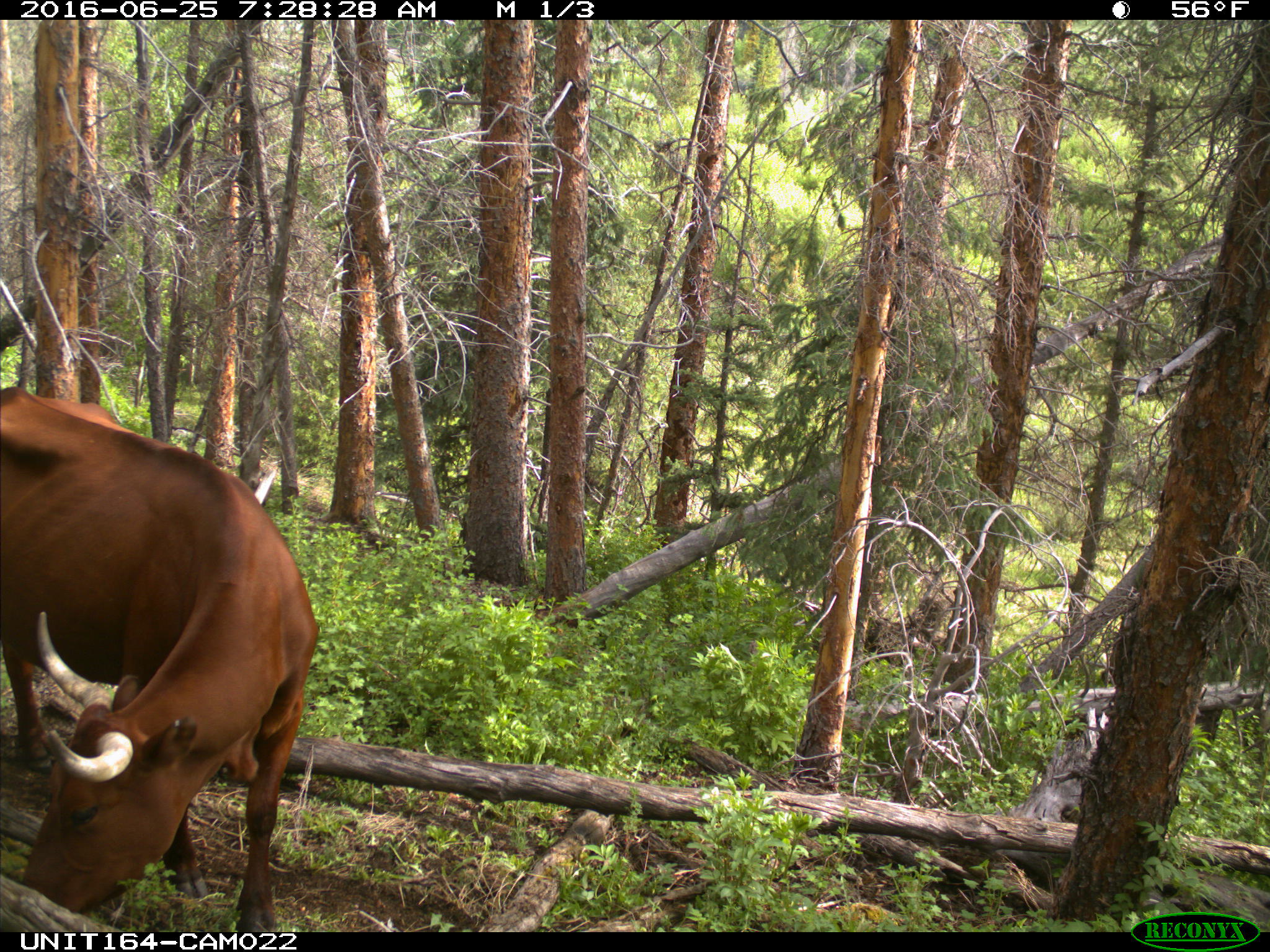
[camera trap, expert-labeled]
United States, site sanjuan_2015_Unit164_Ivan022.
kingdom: Animalia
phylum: Chordata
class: Mammalia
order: Artiodactyla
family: Bovidae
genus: Bos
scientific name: Bos taurus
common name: domestic cow